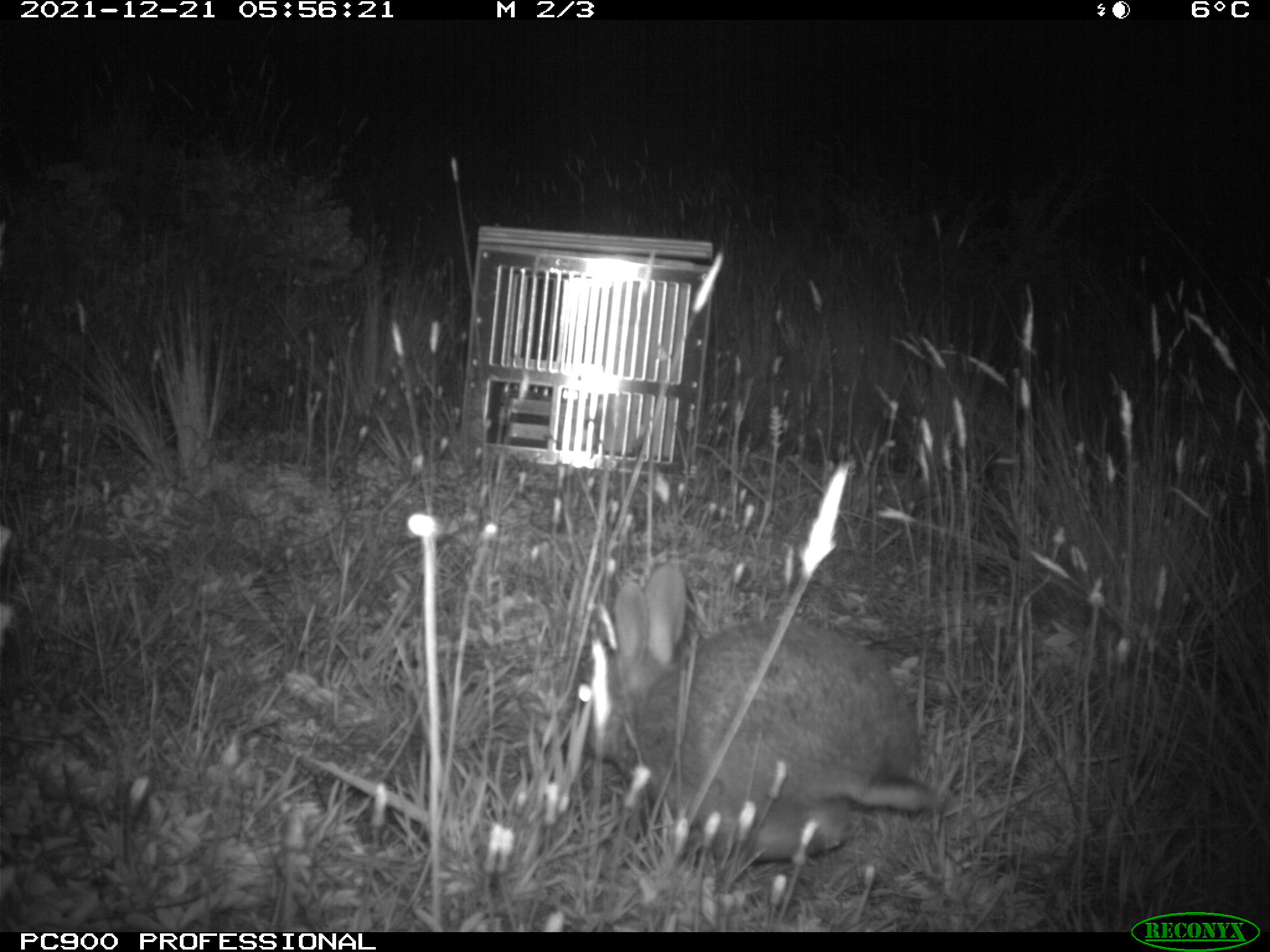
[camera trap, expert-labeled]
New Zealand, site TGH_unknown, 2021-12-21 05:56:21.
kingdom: Animalia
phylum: Chordata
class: Mammalia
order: Lagomorpha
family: Leporidae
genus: Oryctolagus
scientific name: Oryctolagus cuniculus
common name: european rabbit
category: rabbit